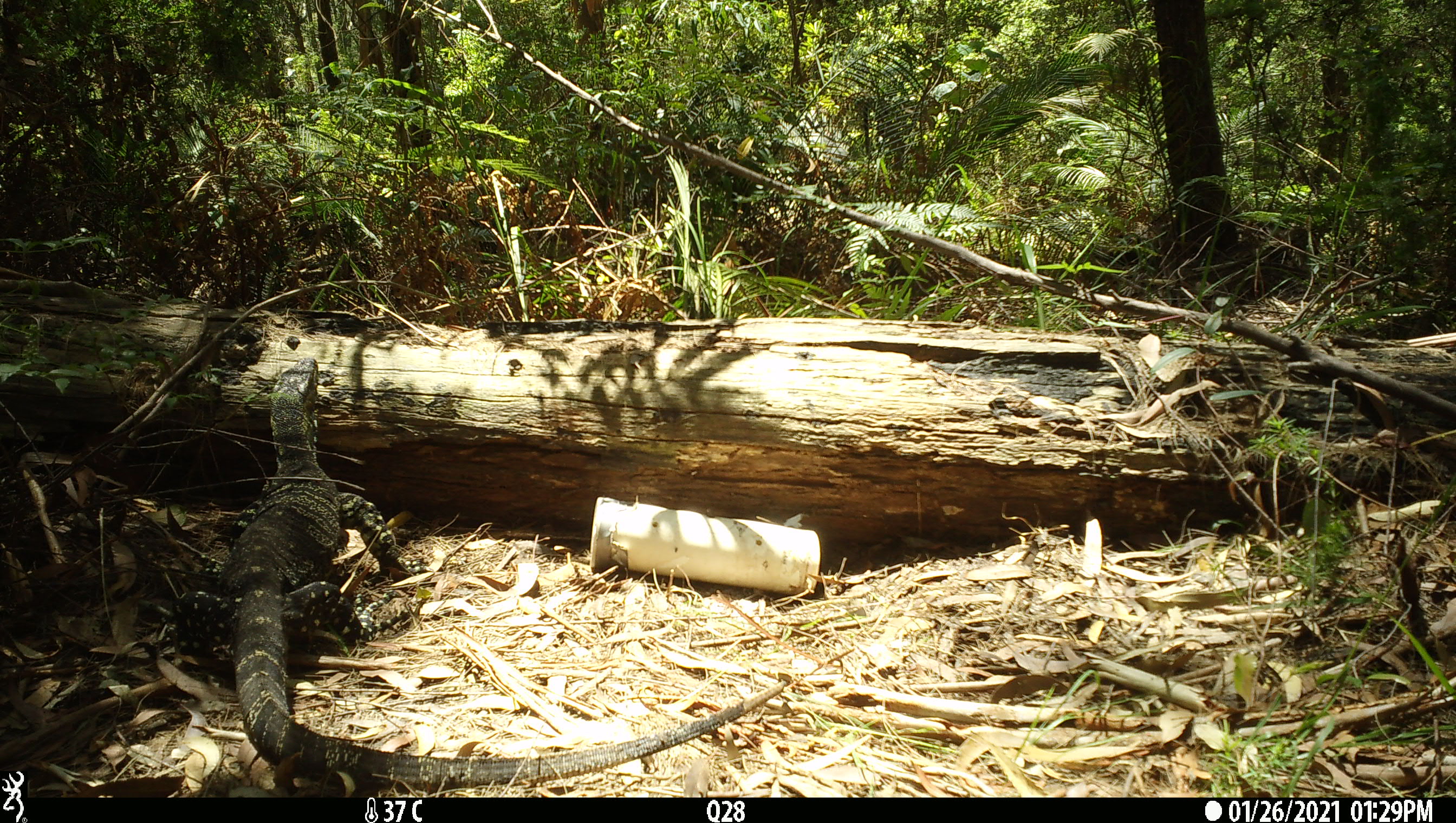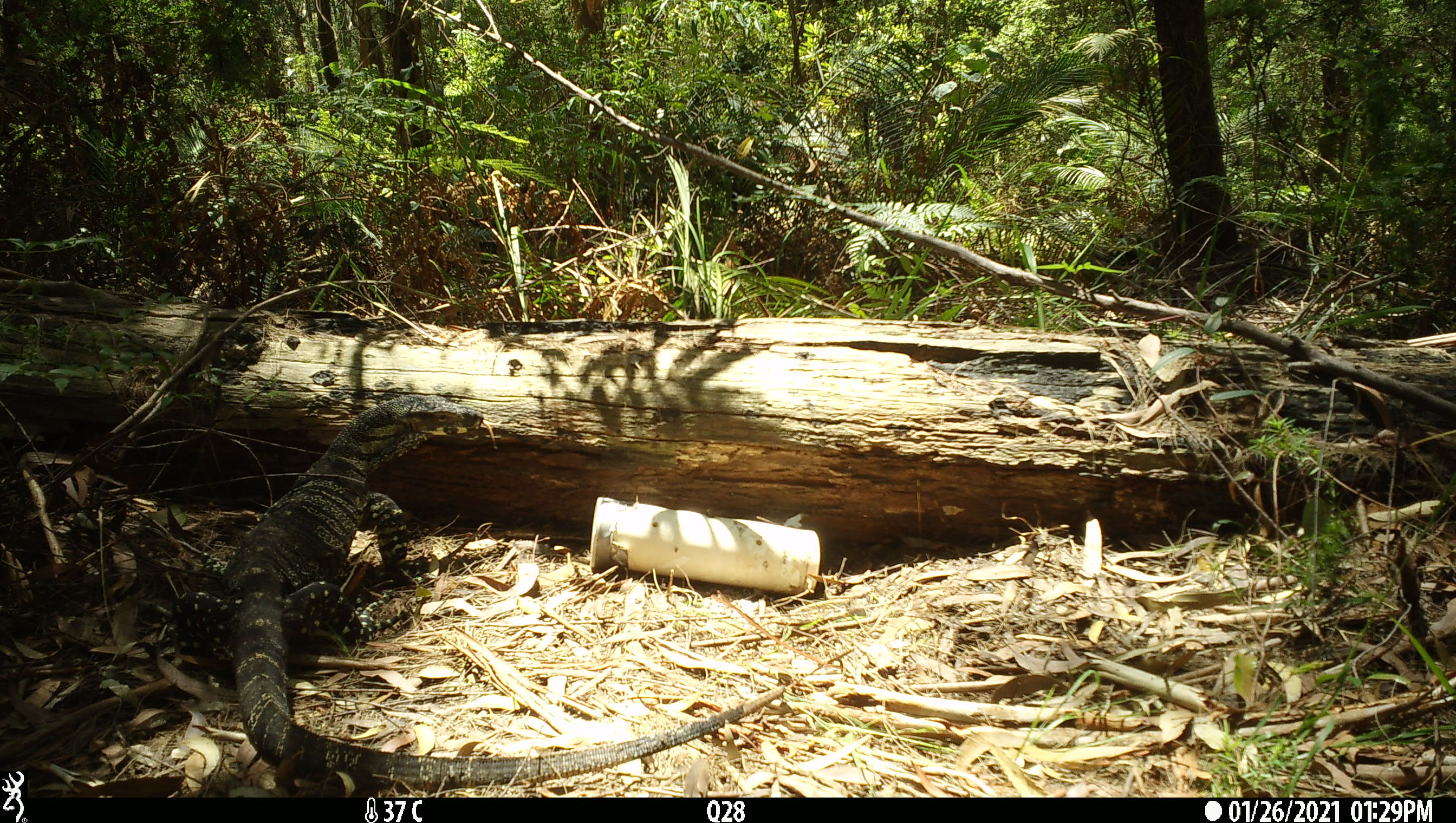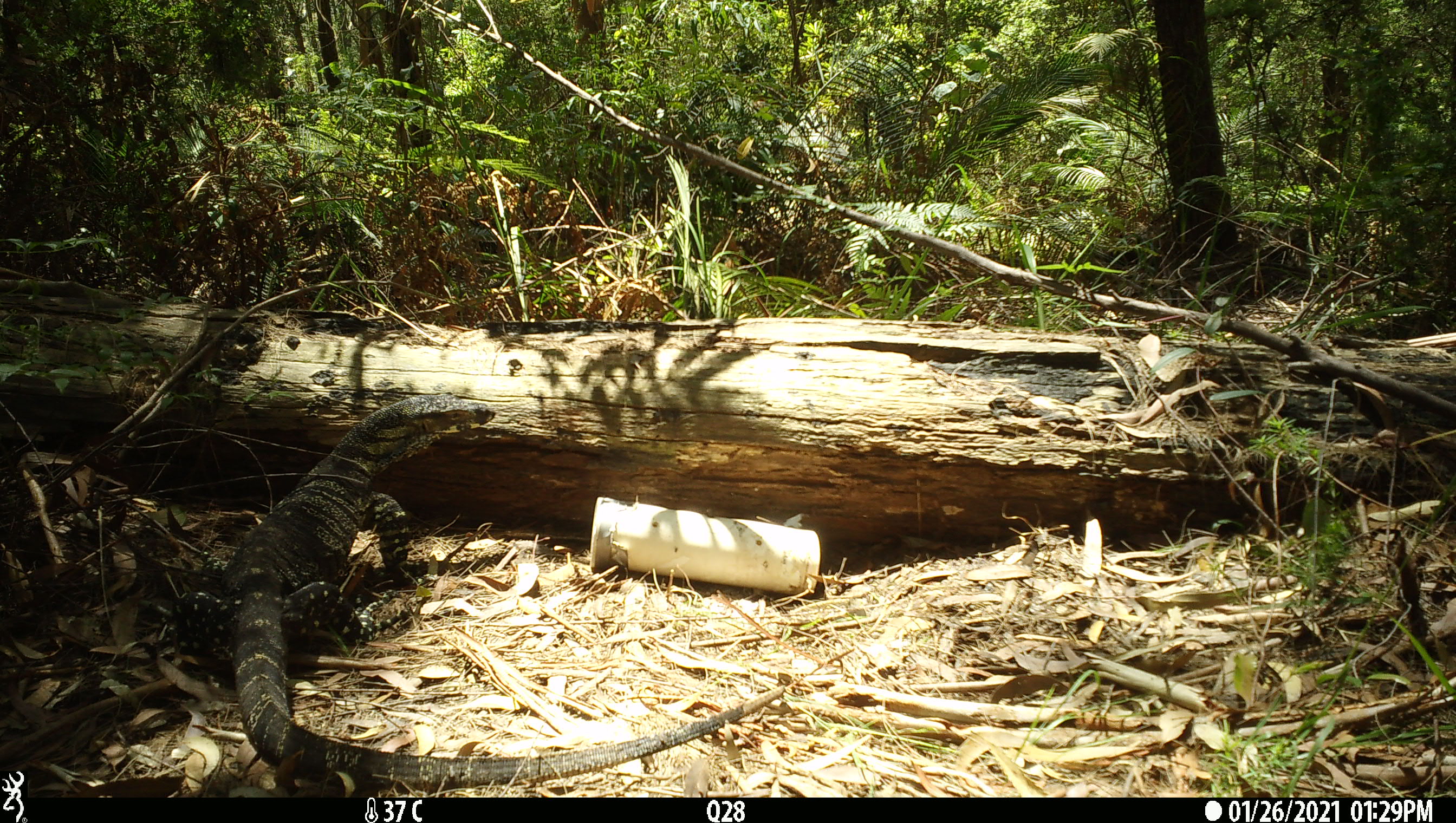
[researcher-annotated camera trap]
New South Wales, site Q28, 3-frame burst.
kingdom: Animalia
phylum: Chordata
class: Reptilia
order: Squamata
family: Varanidae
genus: Varanus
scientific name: Varanus varius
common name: lace monitor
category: goanna